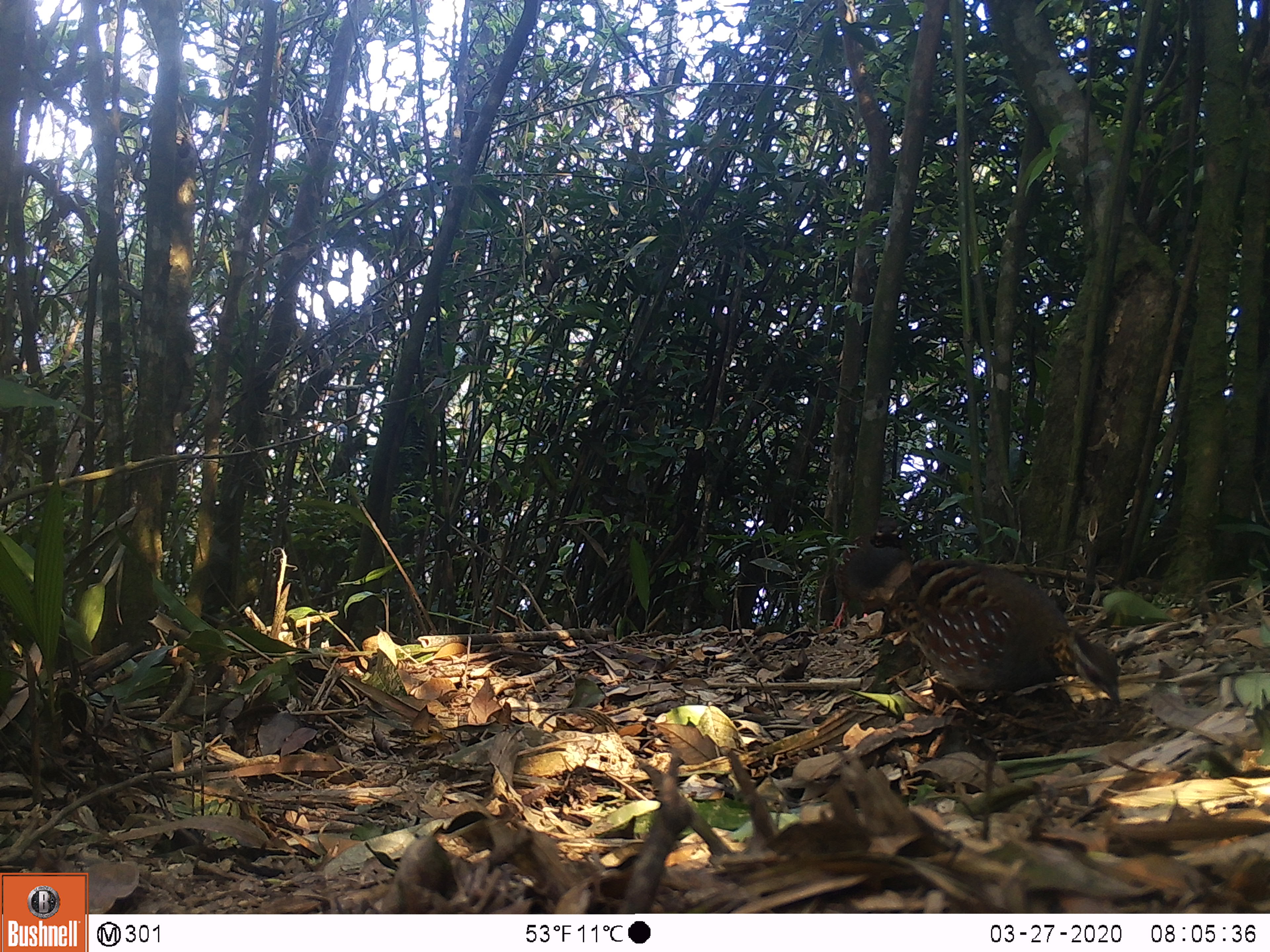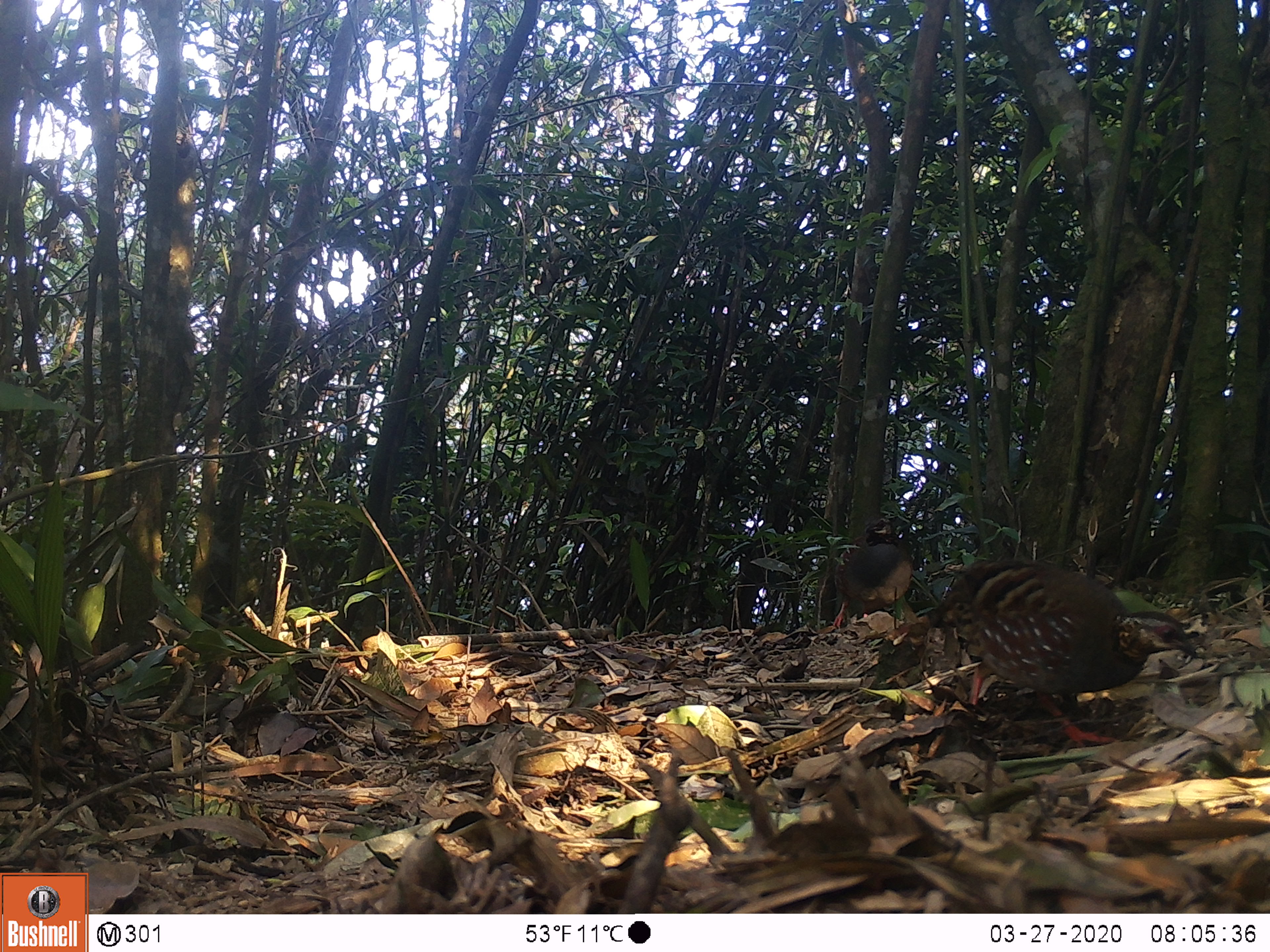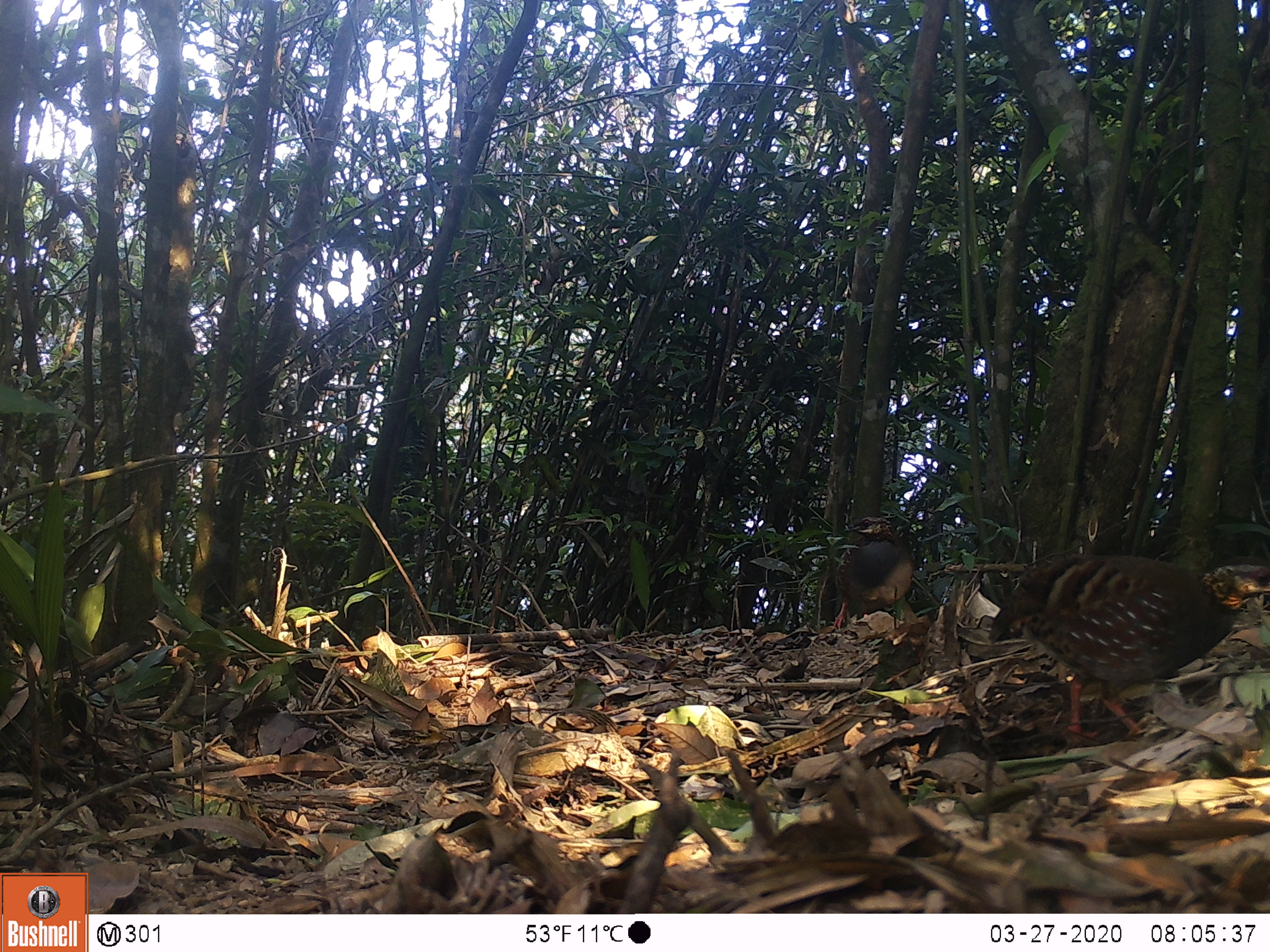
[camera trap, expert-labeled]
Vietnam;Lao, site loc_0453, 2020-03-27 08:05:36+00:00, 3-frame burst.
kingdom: Animalia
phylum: Chordata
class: Aves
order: Galliformes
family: Phasianidae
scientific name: Phasianidae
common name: partridge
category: unidentified partridge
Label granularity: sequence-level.